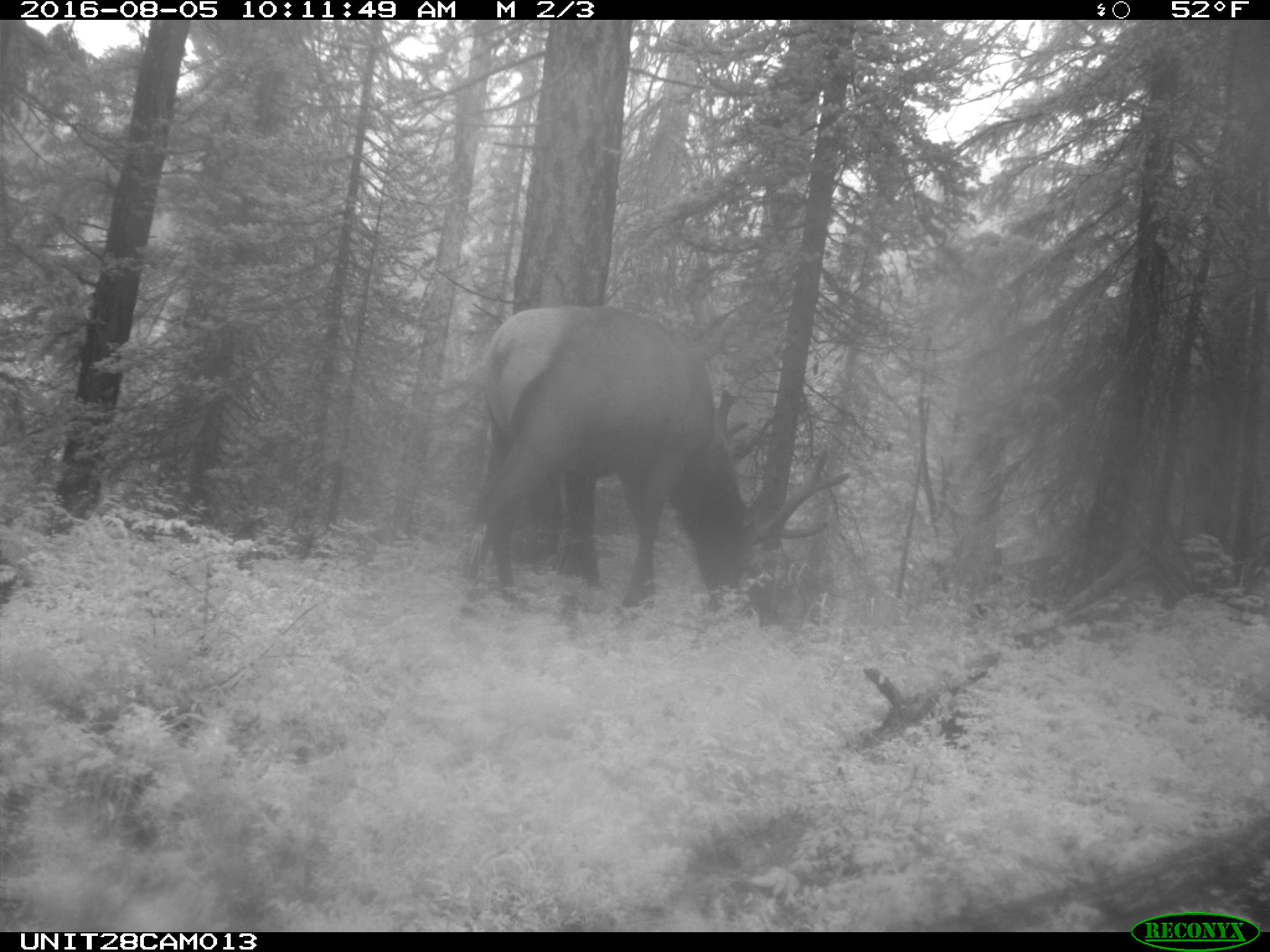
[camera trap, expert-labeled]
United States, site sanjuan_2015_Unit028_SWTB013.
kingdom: Animalia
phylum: Chordata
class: Mammalia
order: Artiodactyla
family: Cervidae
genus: Cervus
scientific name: Cervus elaphus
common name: red deer